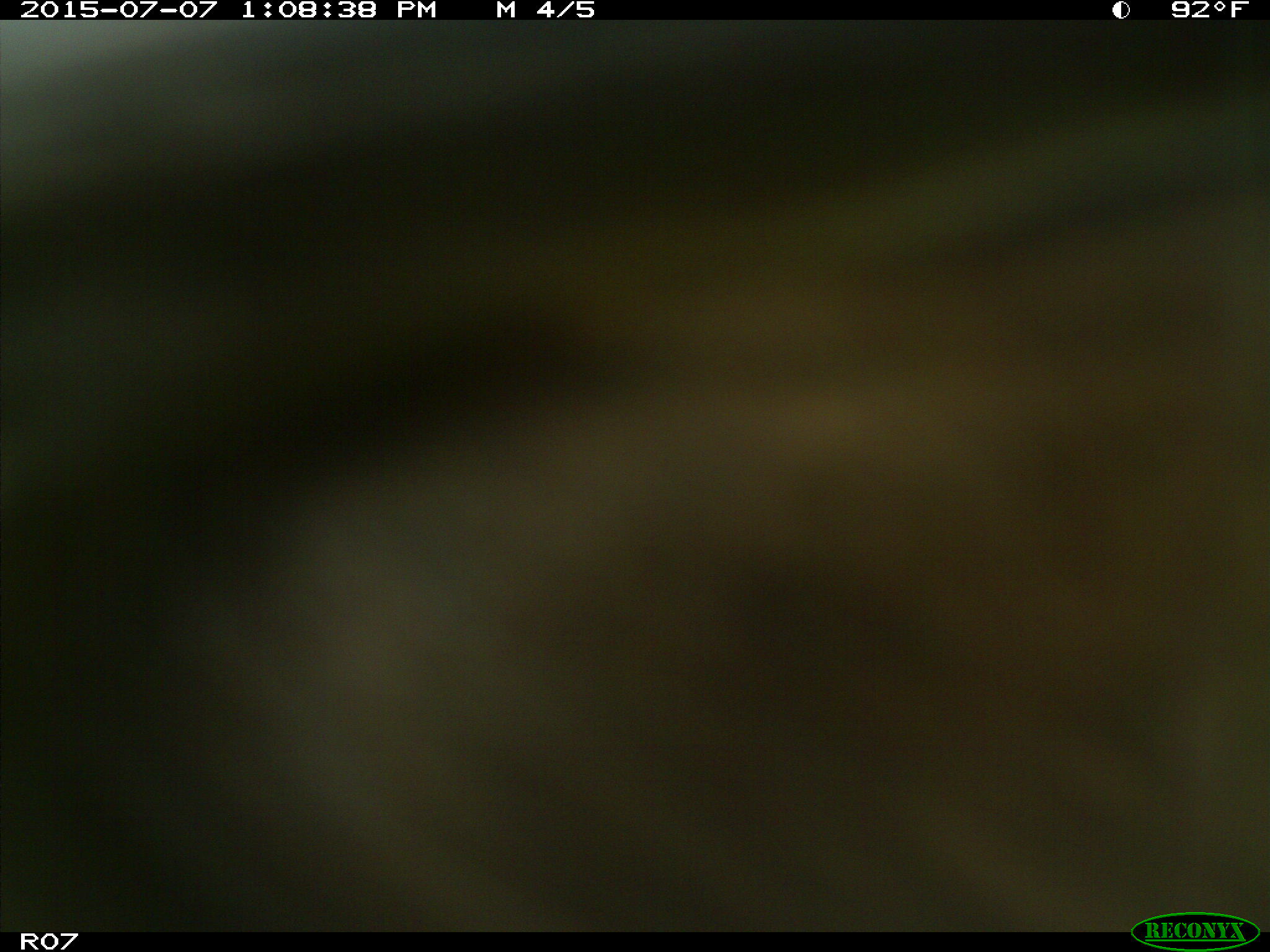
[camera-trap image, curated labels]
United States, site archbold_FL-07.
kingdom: Animalia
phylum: Chordata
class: Mammalia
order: Artiodactyla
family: Bovidae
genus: Bos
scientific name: Bos taurus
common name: domestic cow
Bos taurus (domestic cow).